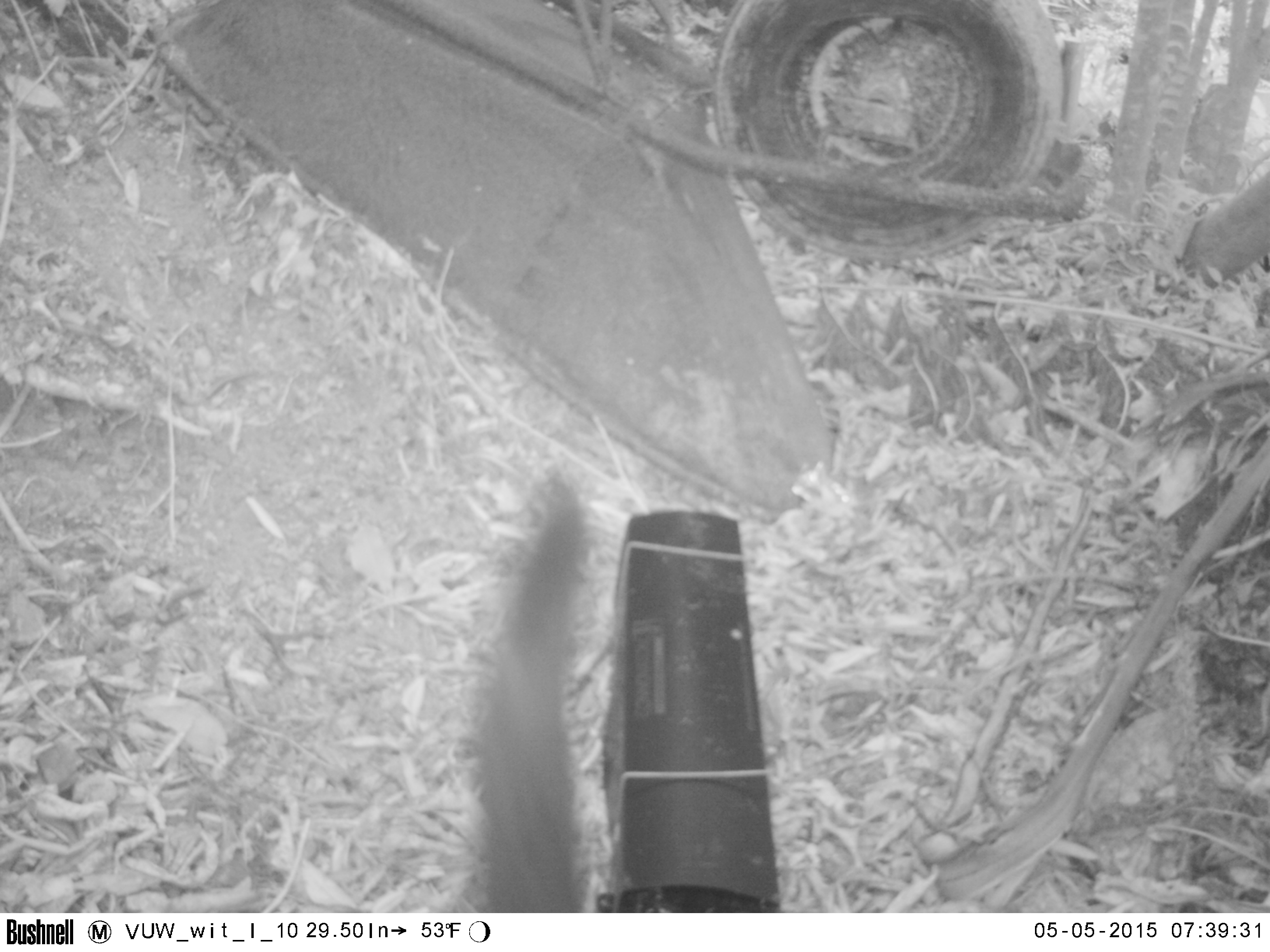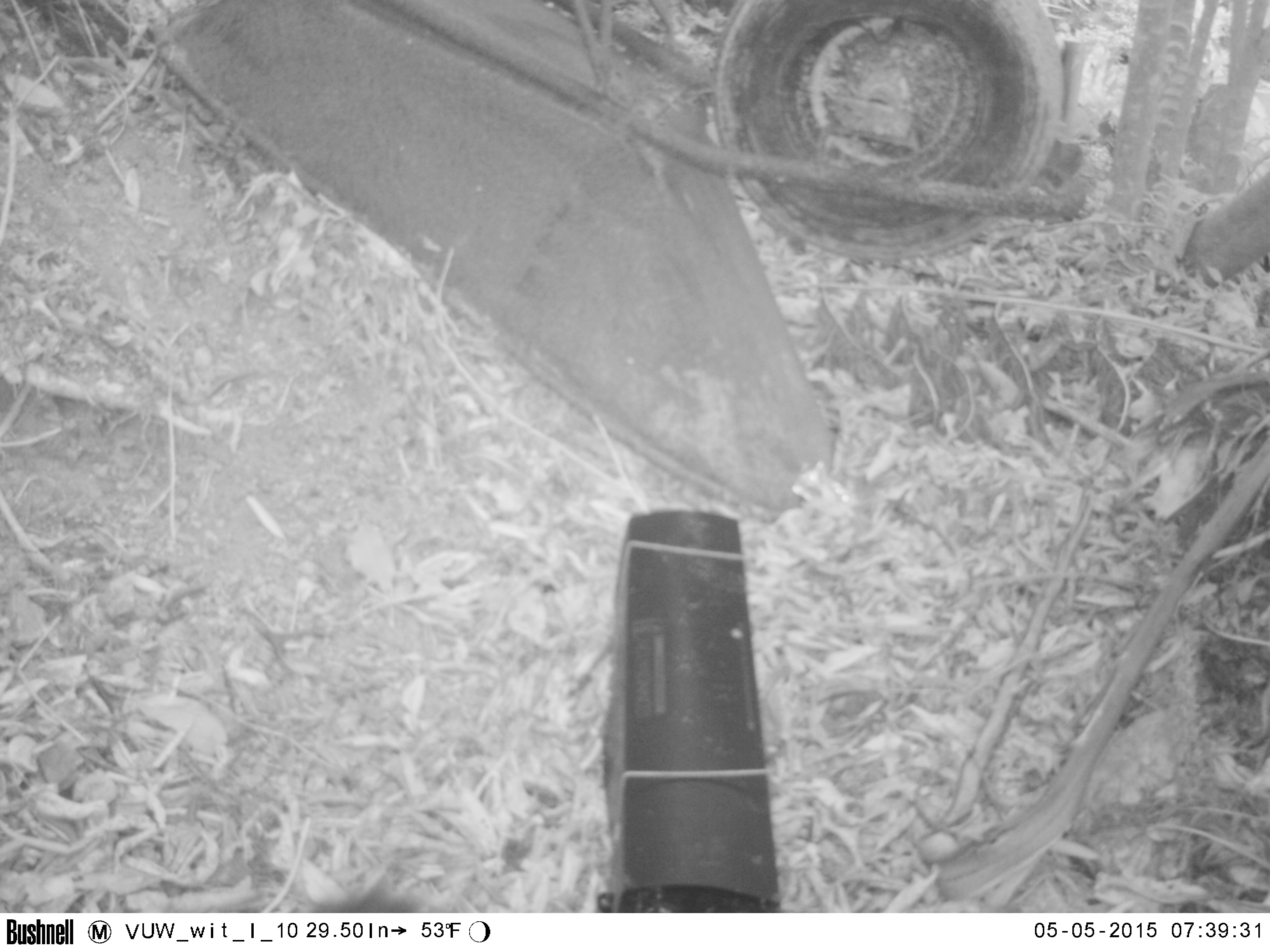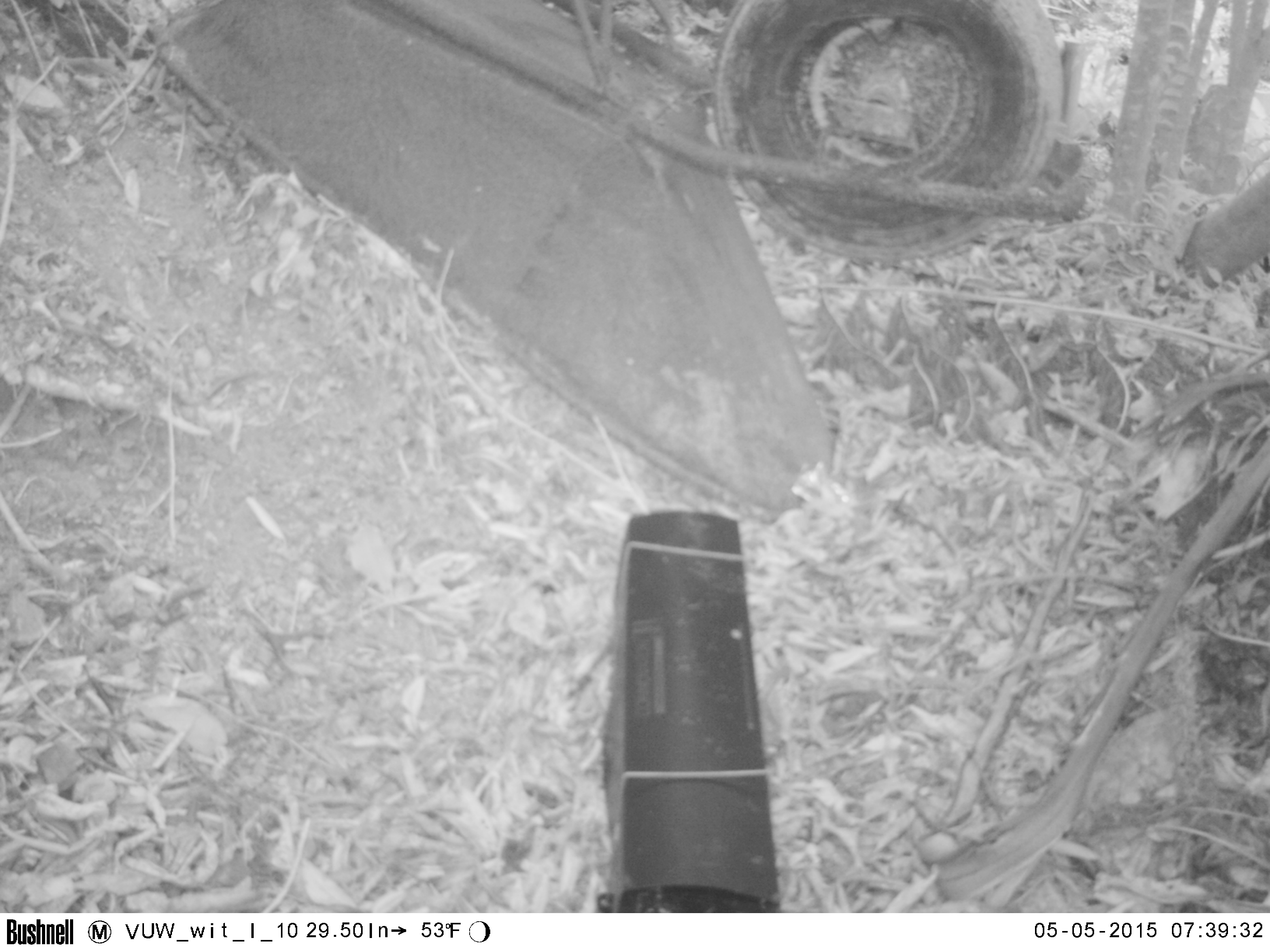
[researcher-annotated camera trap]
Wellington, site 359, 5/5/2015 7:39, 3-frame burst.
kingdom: Animalia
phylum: Chordata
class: Mammalia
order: Carnivora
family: Felidae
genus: Felis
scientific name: Felis catus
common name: cat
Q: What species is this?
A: Cat (Felis catus).